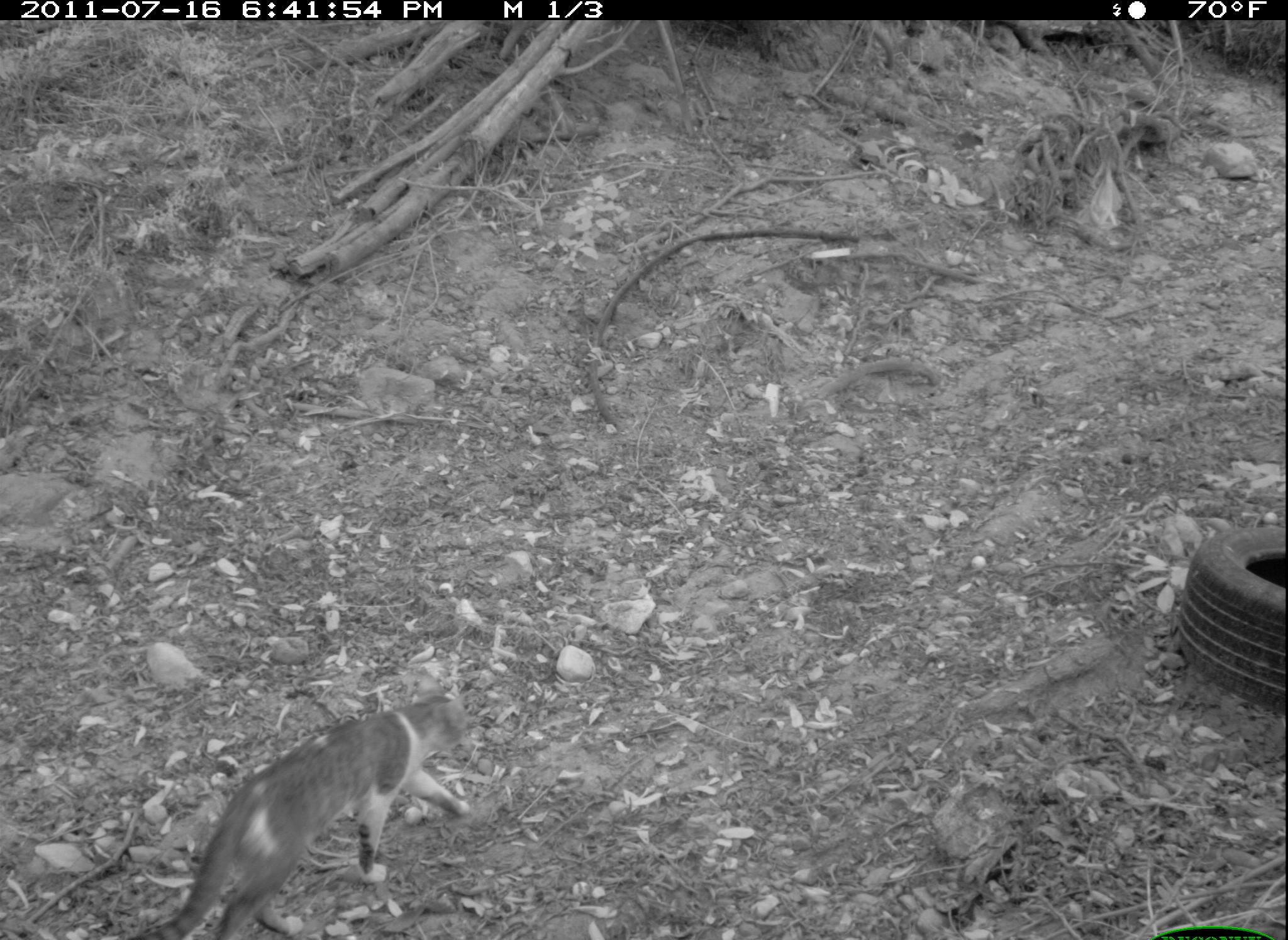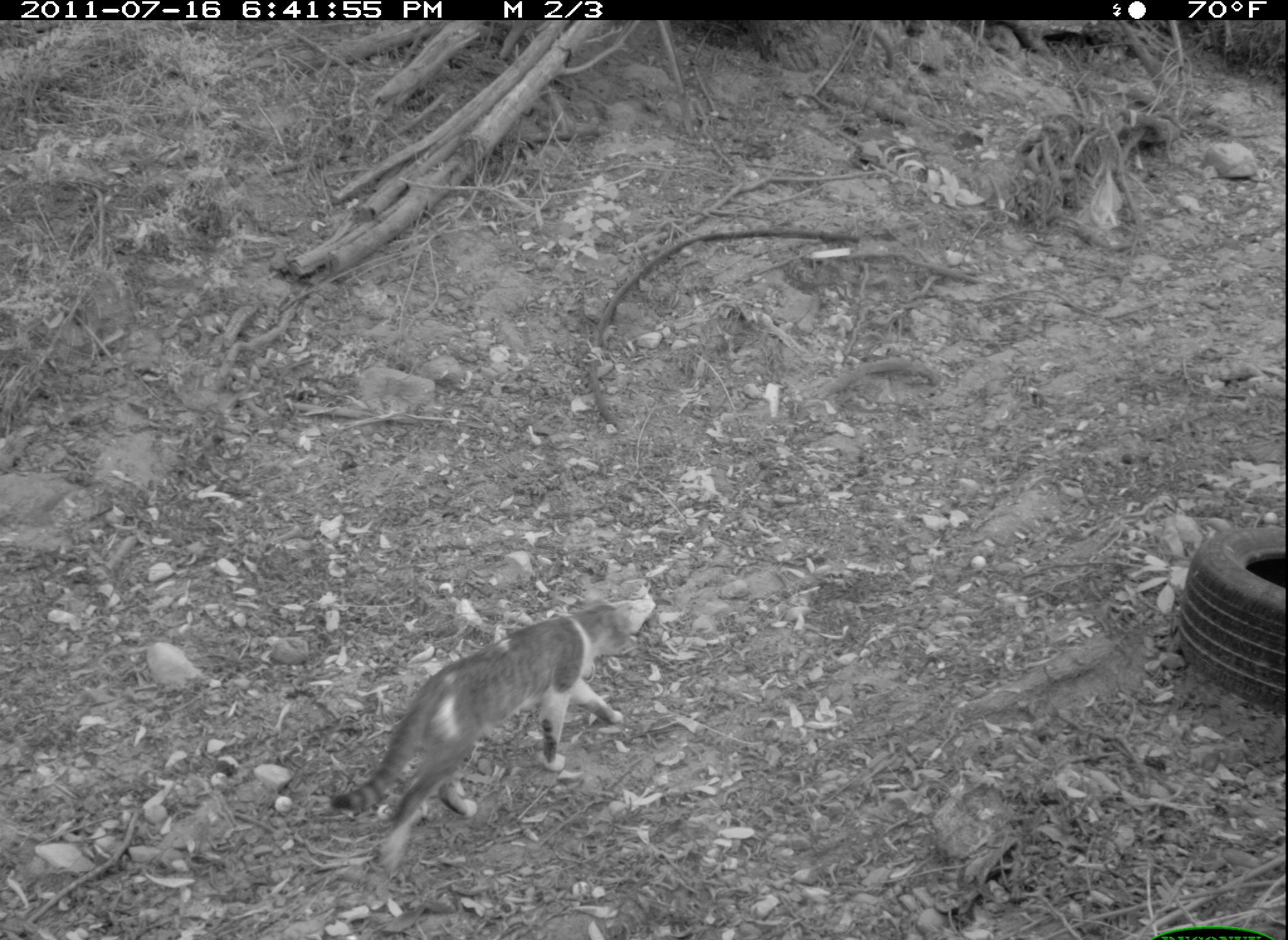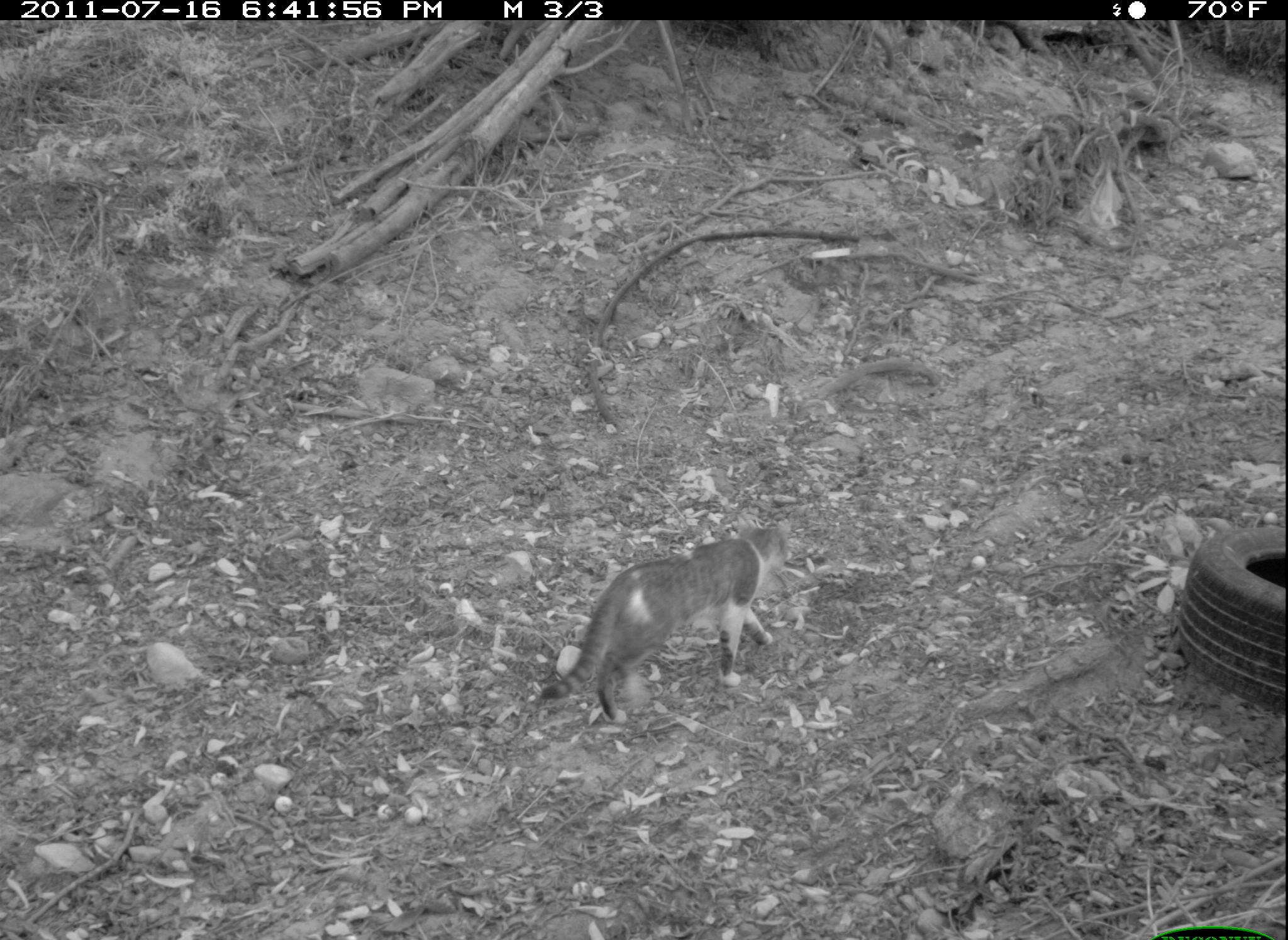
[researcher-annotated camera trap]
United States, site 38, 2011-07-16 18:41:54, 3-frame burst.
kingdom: Animalia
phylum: Chordata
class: Mammalia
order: Carnivora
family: Felidae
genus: Felis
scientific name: Felis catus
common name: cat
Cat (Felis catus).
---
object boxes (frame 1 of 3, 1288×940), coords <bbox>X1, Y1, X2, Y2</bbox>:
cat: <bbox>143, 680, 488, 937</bbox>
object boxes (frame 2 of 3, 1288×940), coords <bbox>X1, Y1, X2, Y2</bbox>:
cat: <bbox>317, 575, 678, 900</bbox>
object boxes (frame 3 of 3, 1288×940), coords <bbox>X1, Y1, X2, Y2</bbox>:
cat: <bbox>535, 511, 805, 734</bbox>